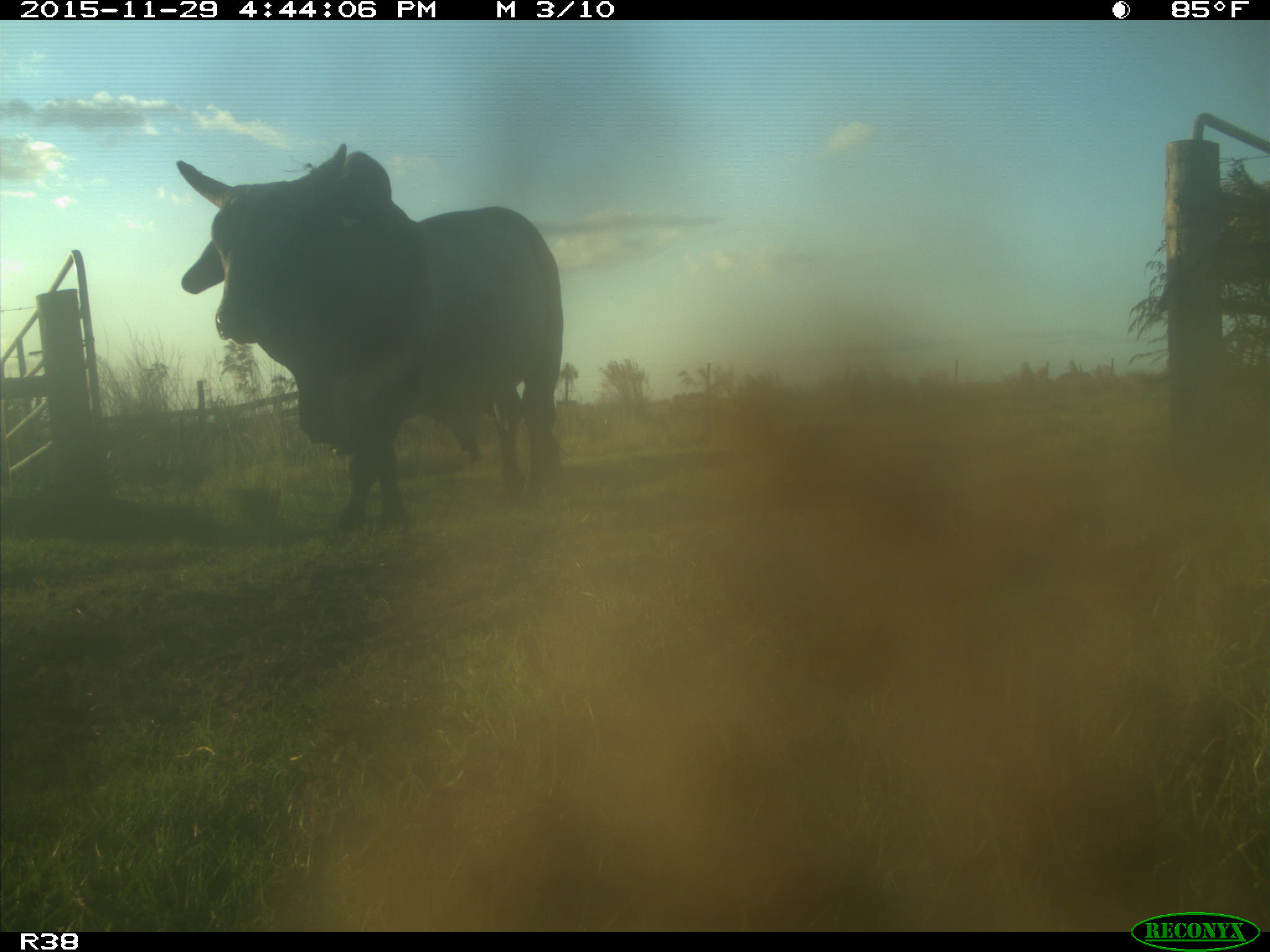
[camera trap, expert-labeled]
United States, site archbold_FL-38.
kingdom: Animalia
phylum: Chordata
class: Mammalia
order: Artiodactyla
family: Bovidae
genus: Bos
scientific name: Bos taurus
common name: domestic cow